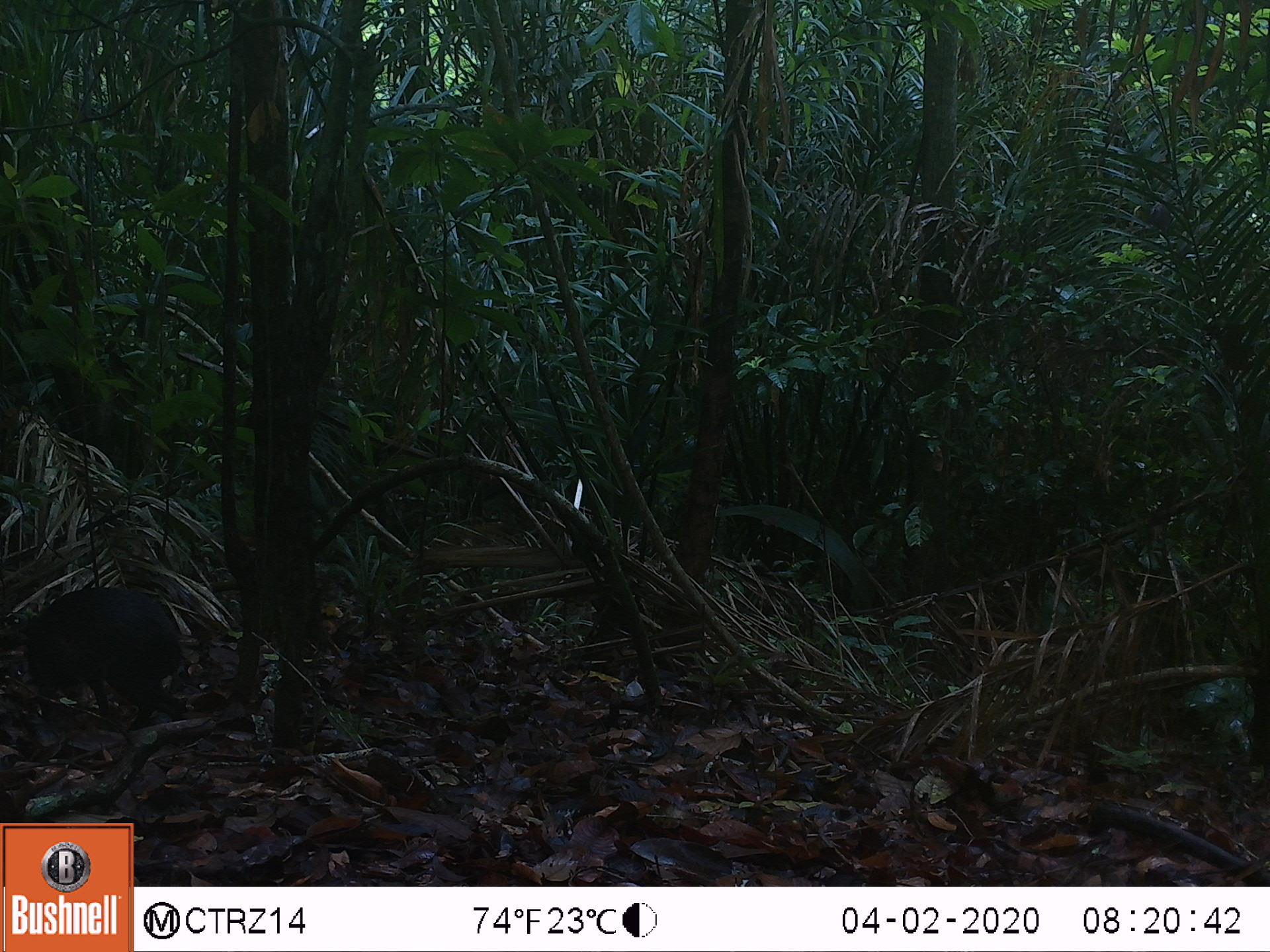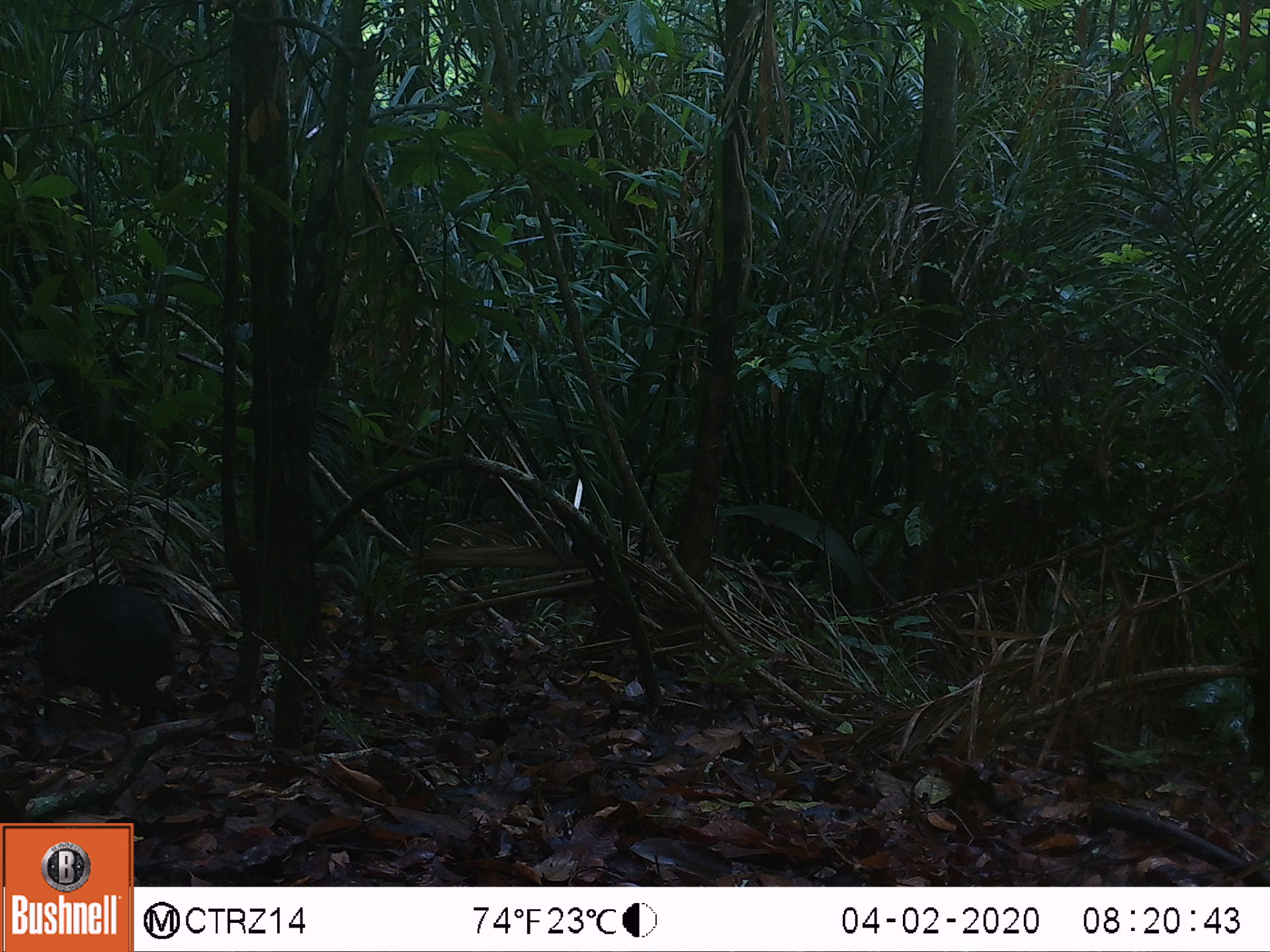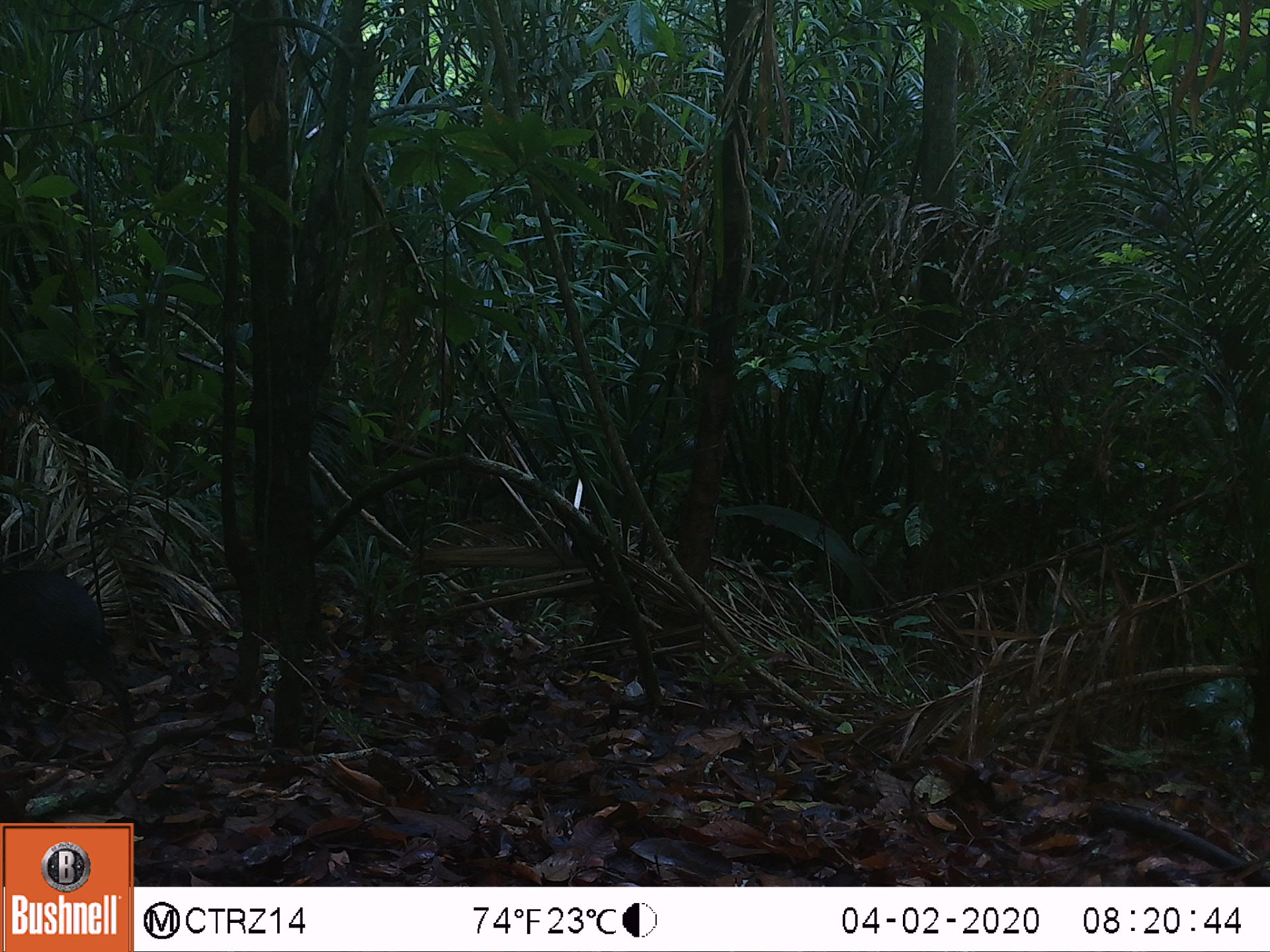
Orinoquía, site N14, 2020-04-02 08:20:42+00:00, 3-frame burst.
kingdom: Animalia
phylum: Chordata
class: Mammalia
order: Rodentia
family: Dasyproctidae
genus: Dasyprocta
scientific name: Dasyprocta fuliginosa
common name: black agouti